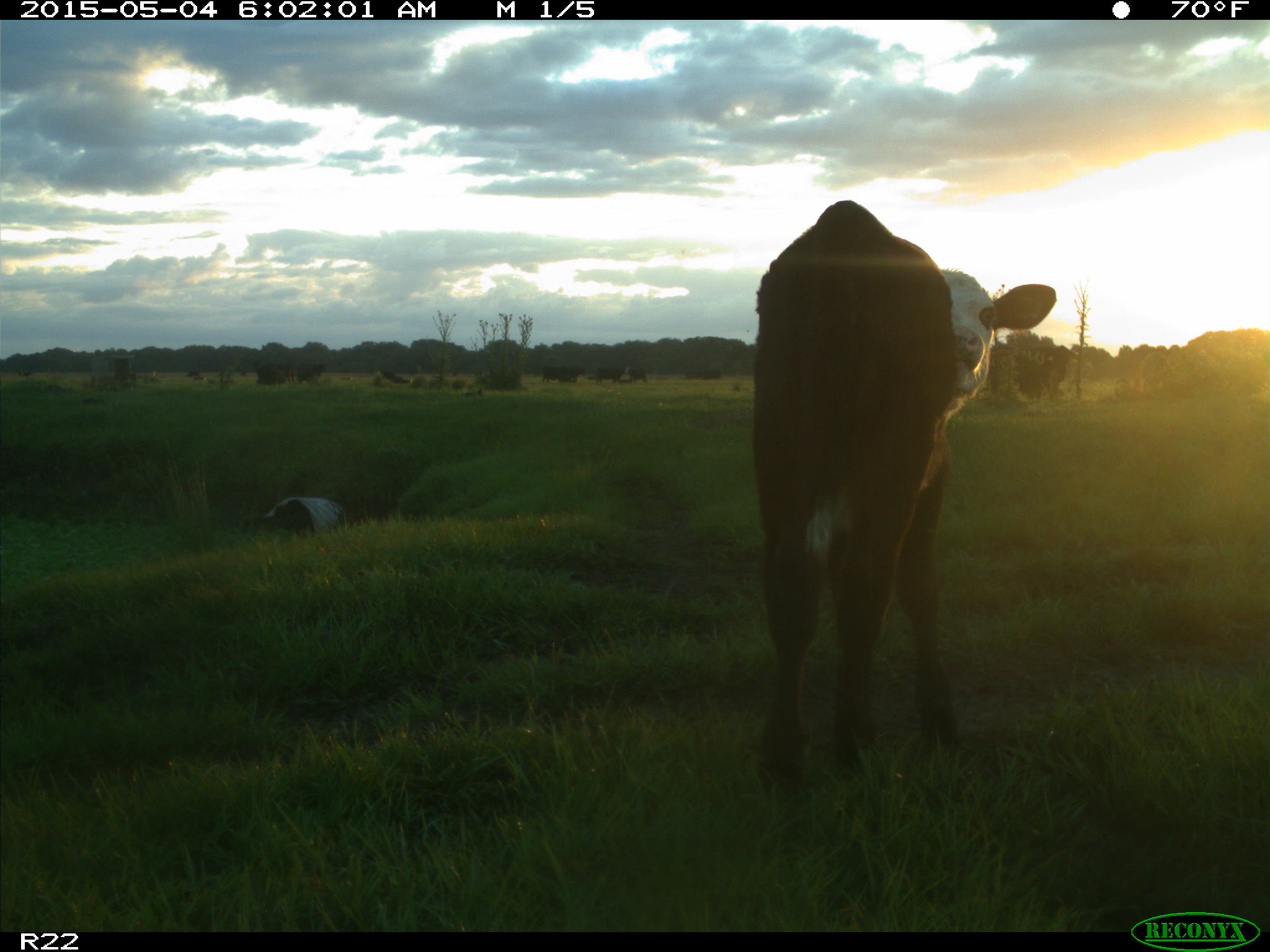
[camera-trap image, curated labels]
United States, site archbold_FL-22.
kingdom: Animalia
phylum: Chordata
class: Mammalia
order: Artiodactyla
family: Bovidae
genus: Bos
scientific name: Bos taurus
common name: domestic cow